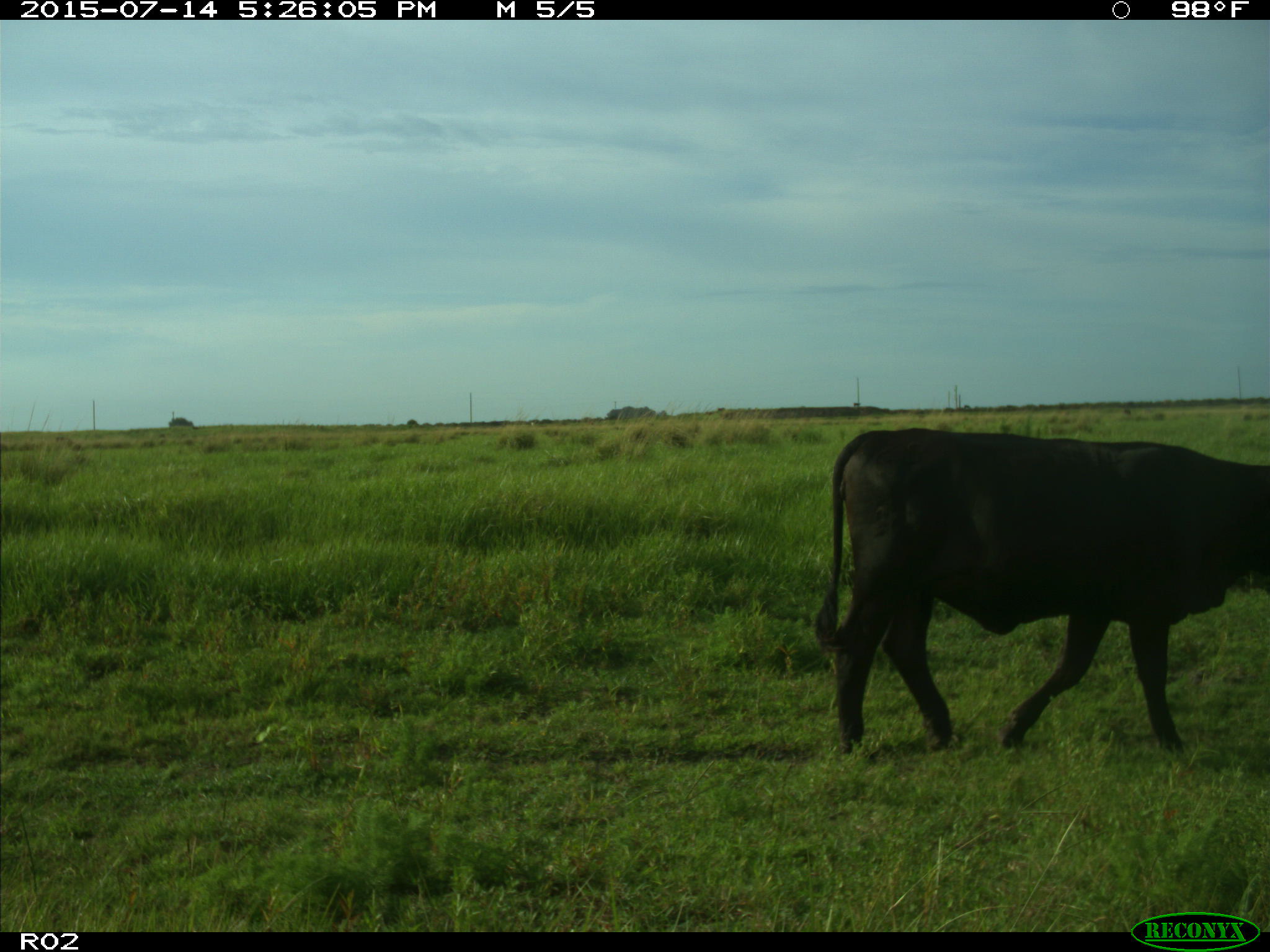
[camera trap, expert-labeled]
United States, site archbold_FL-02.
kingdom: Animalia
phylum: Chordata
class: Mammalia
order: Artiodactyla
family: Bovidae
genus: Bos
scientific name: Bos taurus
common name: domestic cow